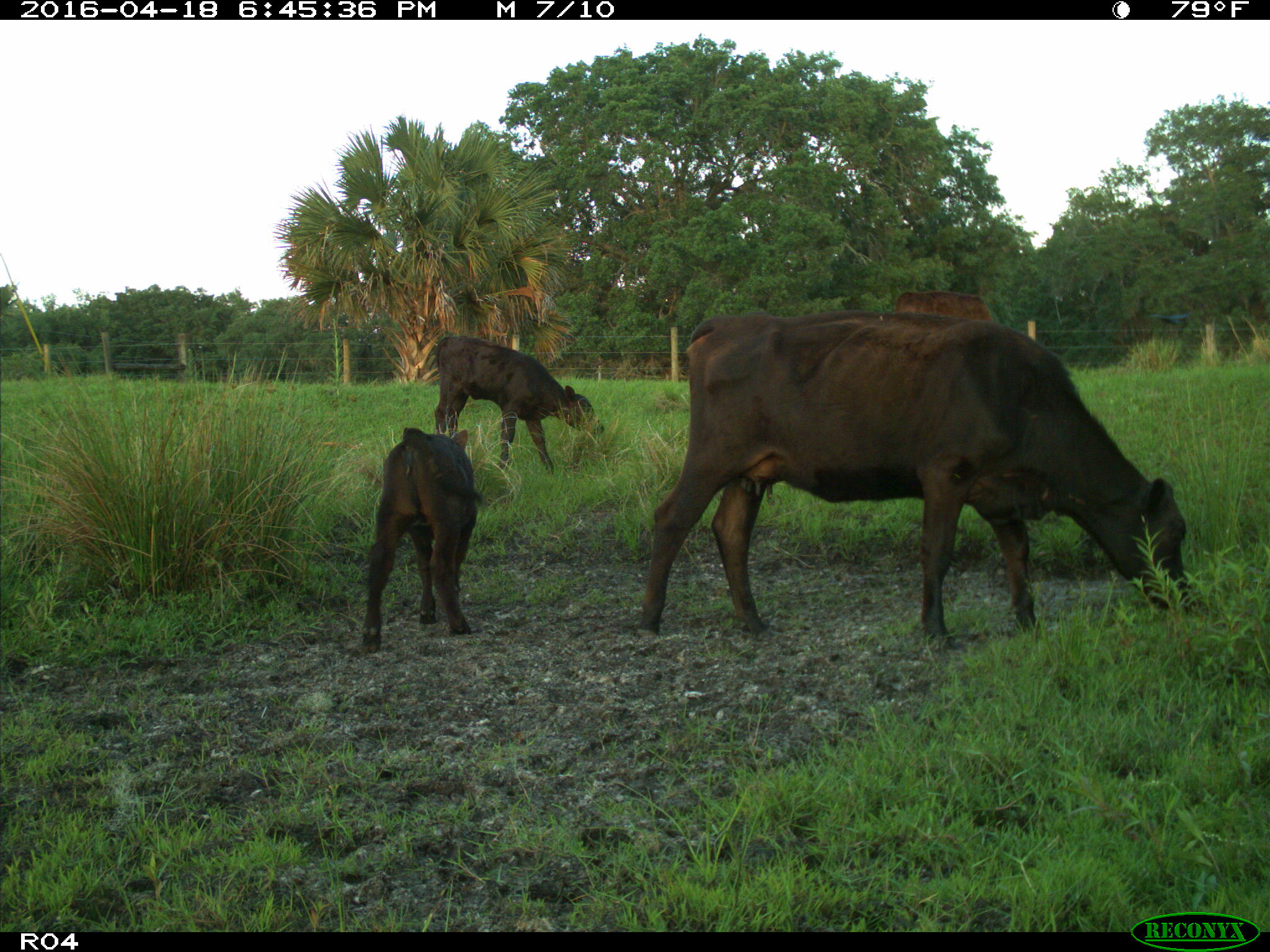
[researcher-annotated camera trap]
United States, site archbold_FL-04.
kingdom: Animalia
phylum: Chordata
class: Mammalia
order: Artiodactyla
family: Bovidae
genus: Bos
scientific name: Bos taurus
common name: domestic cow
Bos taurus (domestic cow).